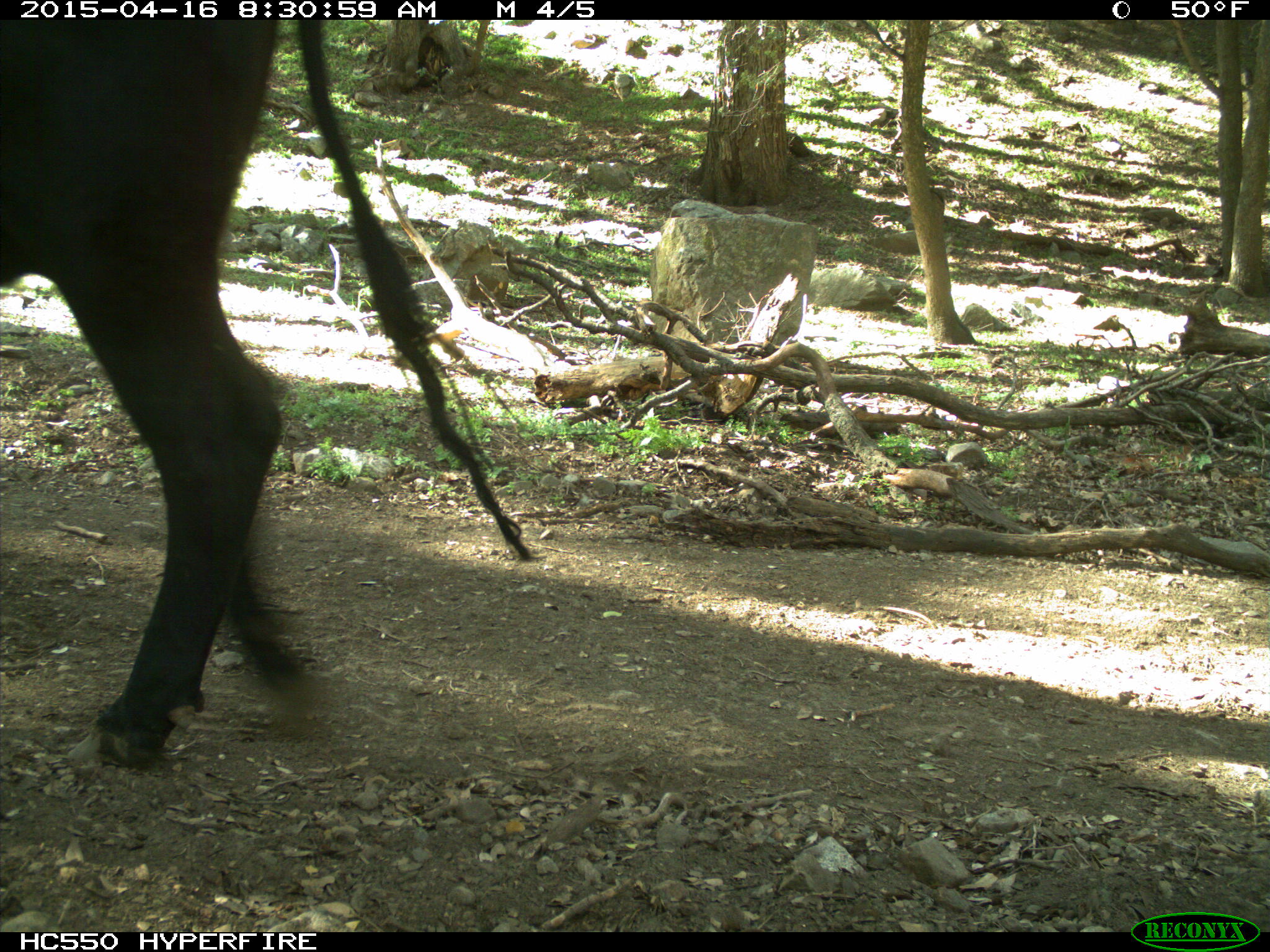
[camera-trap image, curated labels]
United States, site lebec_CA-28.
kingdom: Animalia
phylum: Chordata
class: Mammalia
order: Artiodactyla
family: Bovidae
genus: Bos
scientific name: Bos taurus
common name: domestic cow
Bos taurus (domestic cow).